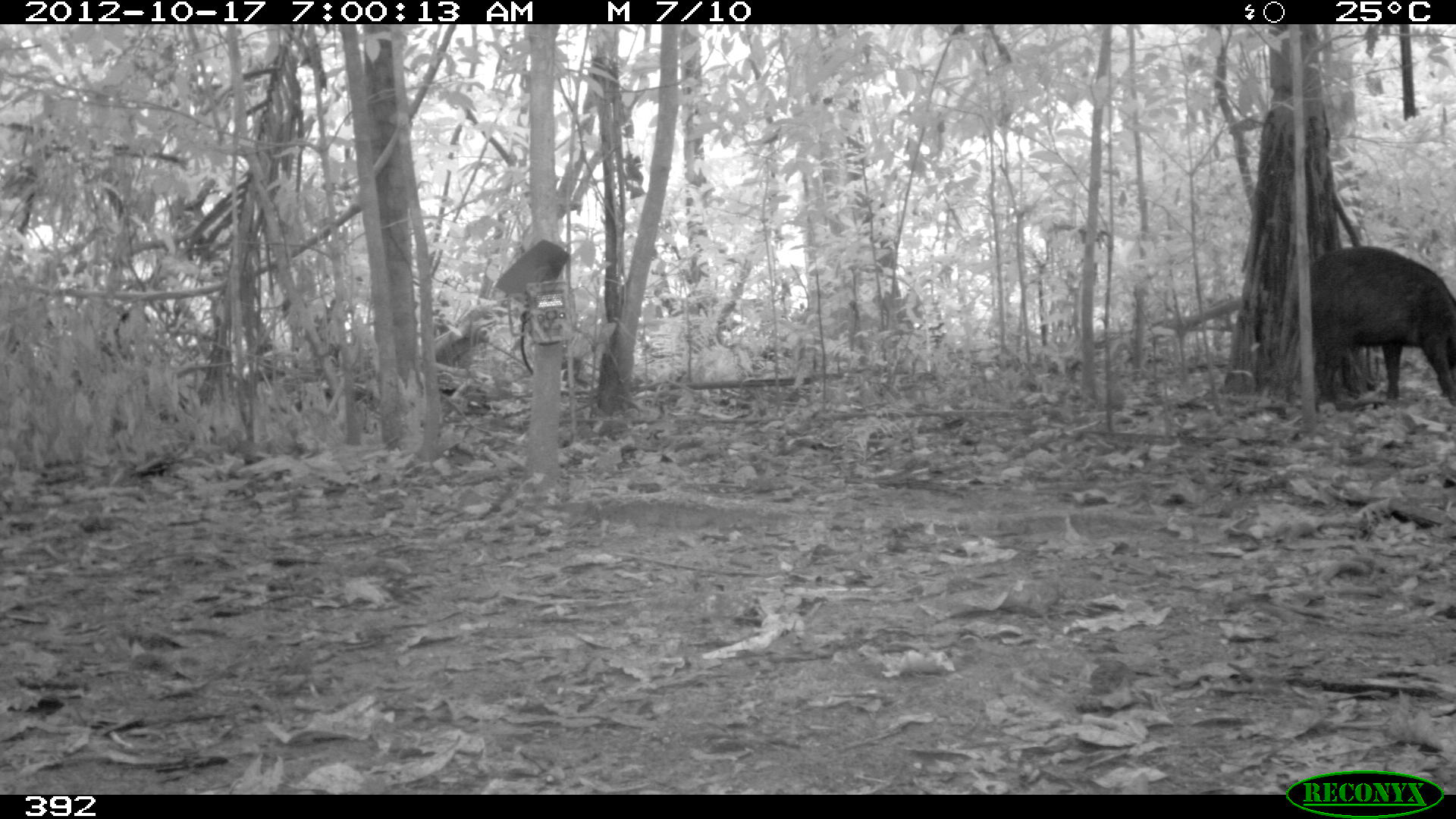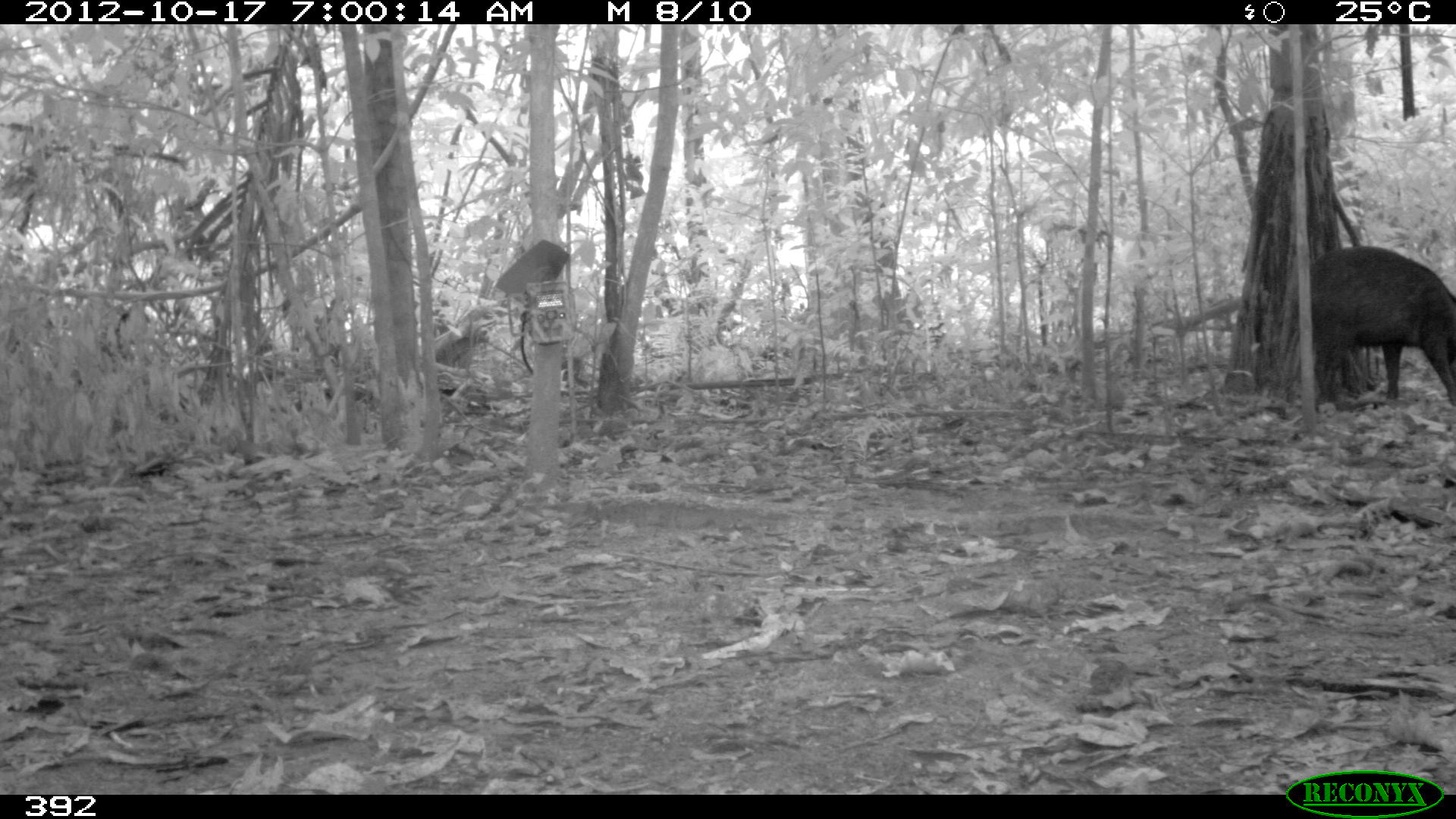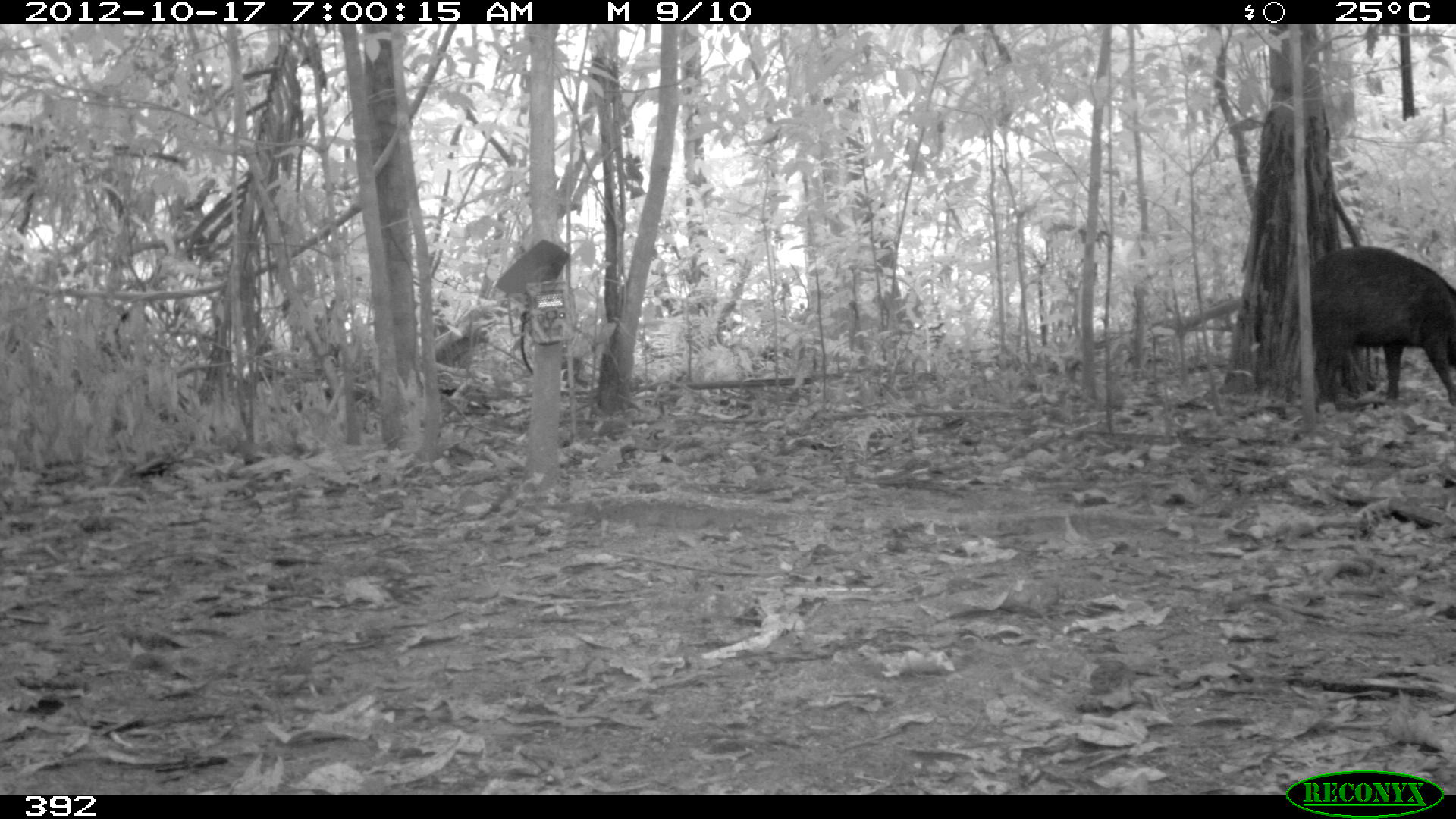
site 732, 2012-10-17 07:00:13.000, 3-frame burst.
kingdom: Animalia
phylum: Chordata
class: Mammalia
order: Artiodactyla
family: Tayassuidae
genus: Tayassu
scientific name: Tayassu pecari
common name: white-lipped peccary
Tayassu pecari (white-lipped peccary).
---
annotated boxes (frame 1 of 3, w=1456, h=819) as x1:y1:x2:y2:
tayassu pecari: 1280:243:1456:410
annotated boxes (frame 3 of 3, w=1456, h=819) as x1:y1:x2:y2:
tayassu pecari: 1278:243:1454:415